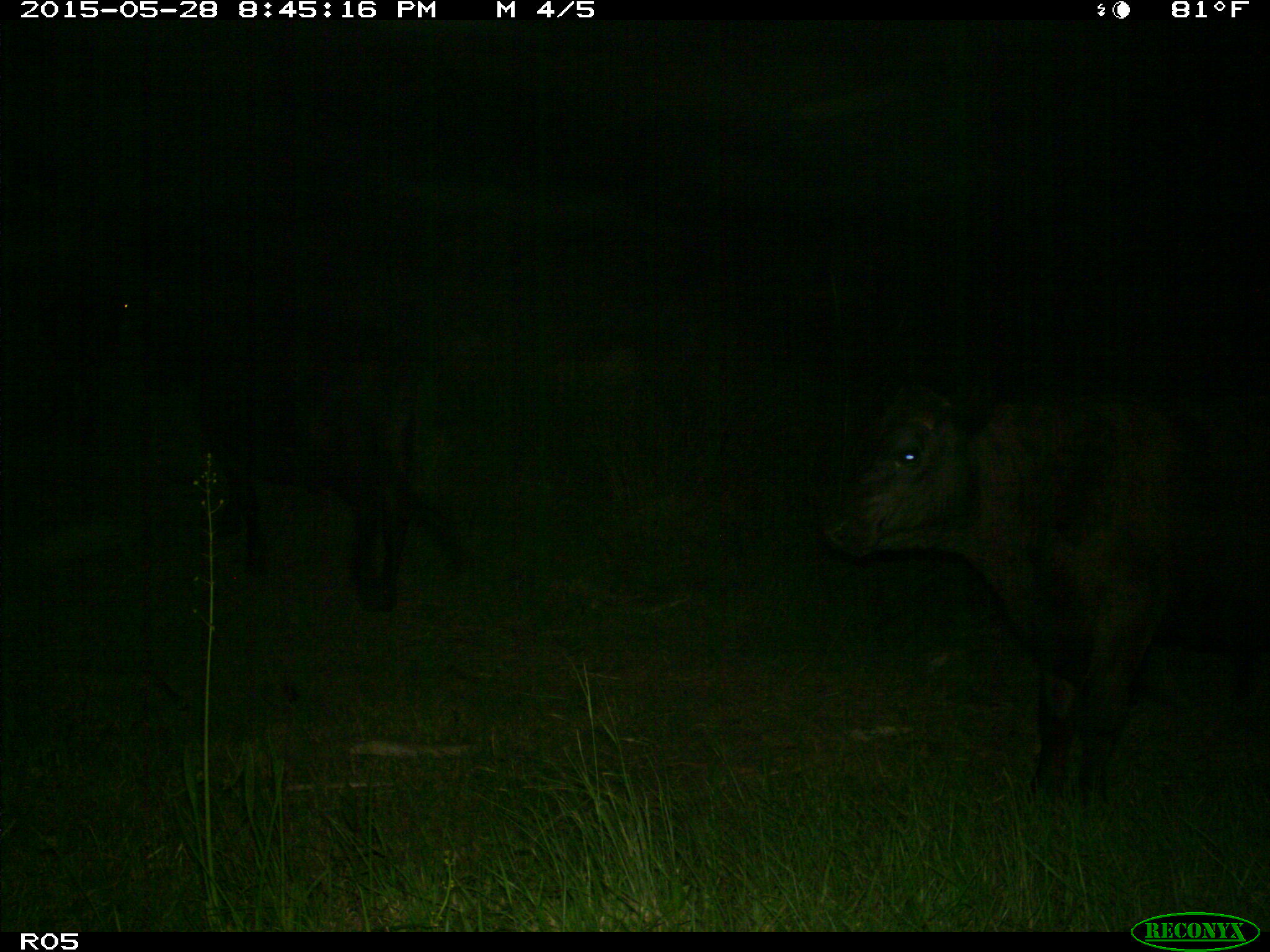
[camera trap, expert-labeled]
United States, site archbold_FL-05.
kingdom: Animalia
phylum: Chordata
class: Mammalia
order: Artiodactyla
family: Bovidae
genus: Bos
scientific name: Bos taurus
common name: domestic cow